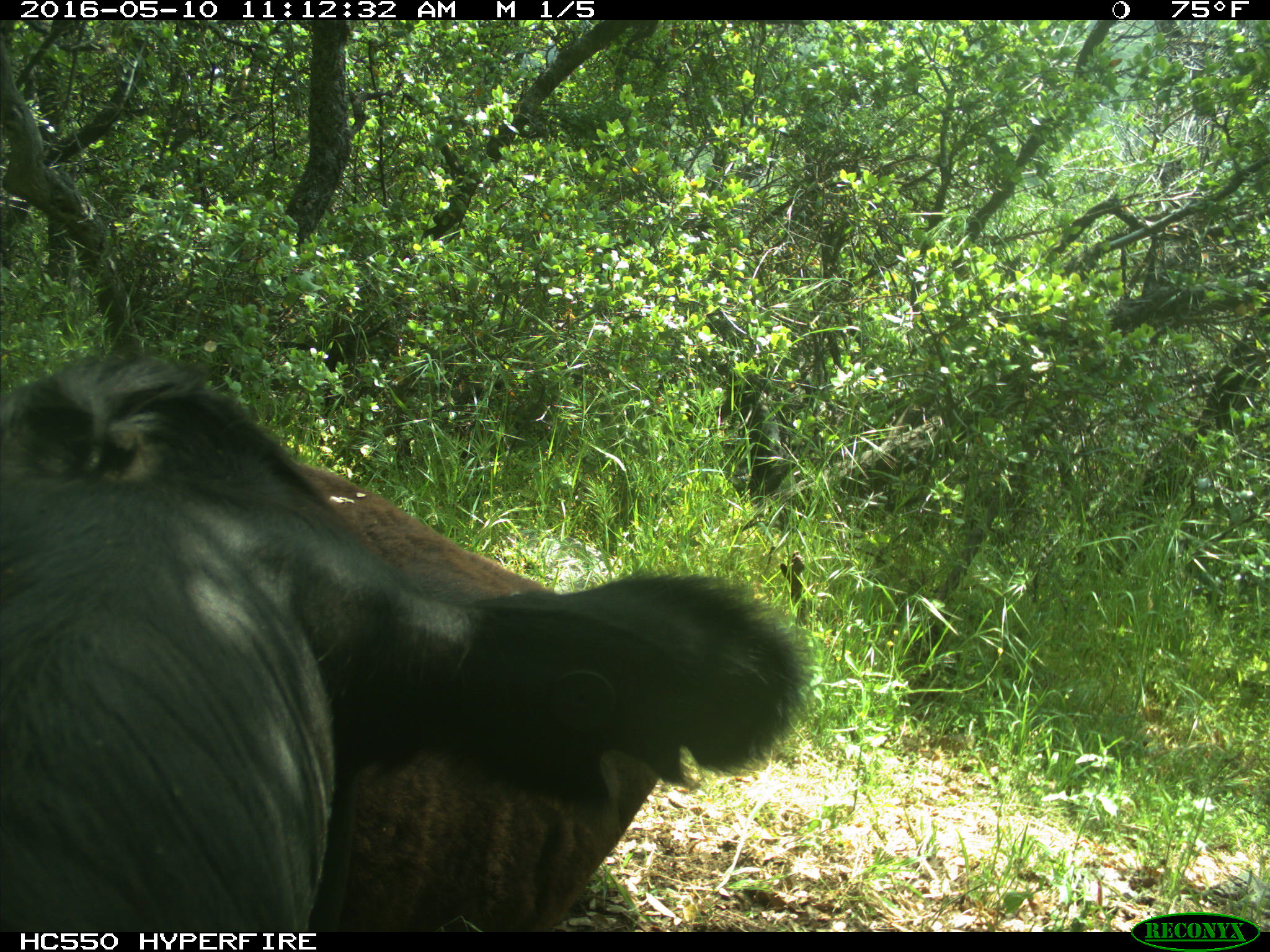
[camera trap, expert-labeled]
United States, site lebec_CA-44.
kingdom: Animalia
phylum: Chordata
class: Mammalia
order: Artiodactyla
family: Bovidae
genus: Bos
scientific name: Bos taurus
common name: domestic cow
Bos taurus (domestic cow).